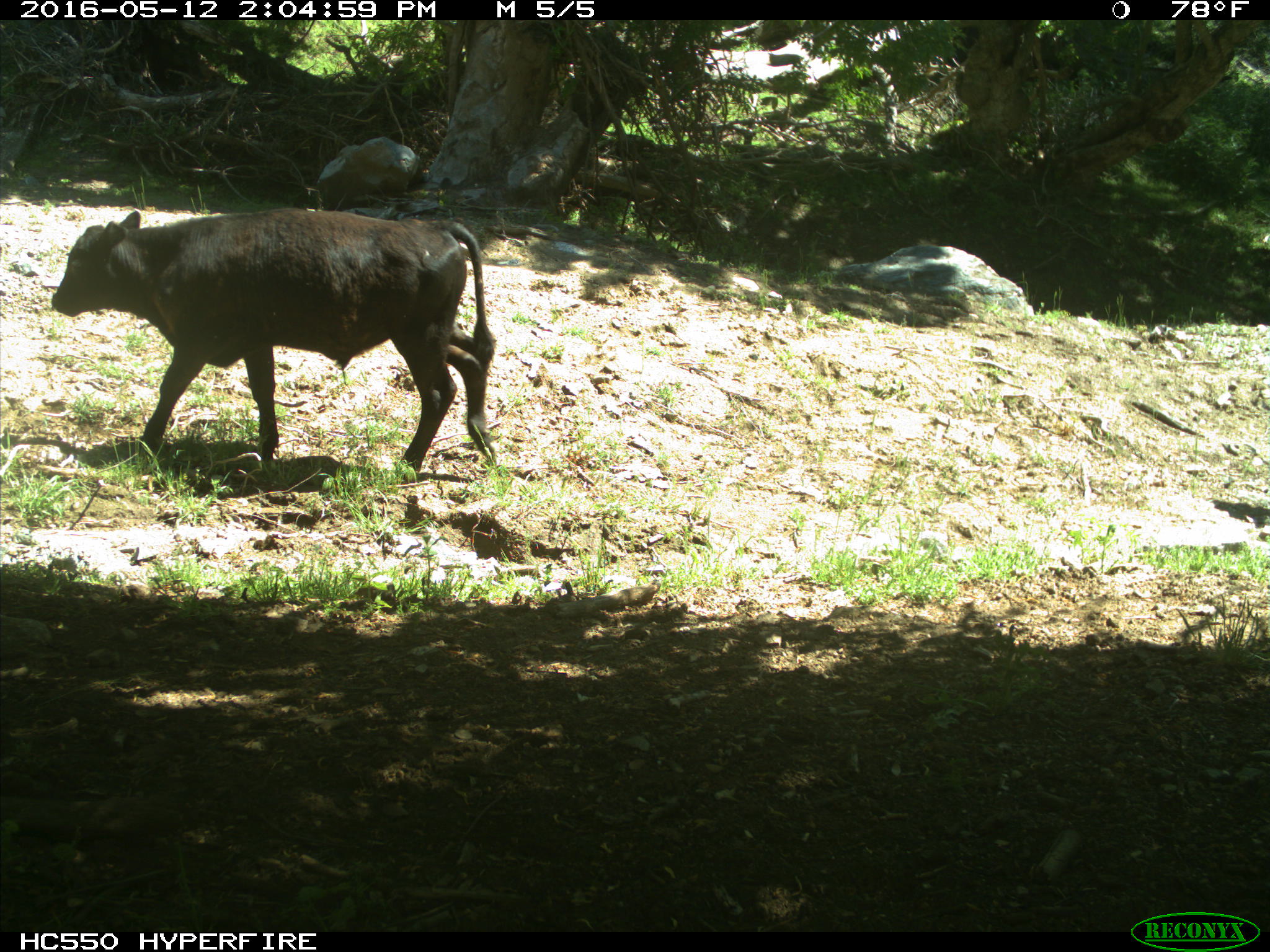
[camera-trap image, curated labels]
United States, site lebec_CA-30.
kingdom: Animalia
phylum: Chordata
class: Mammalia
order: Artiodactyla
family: Bovidae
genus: Bos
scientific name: Bos taurus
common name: domestic cow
Bos taurus (domestic cow).